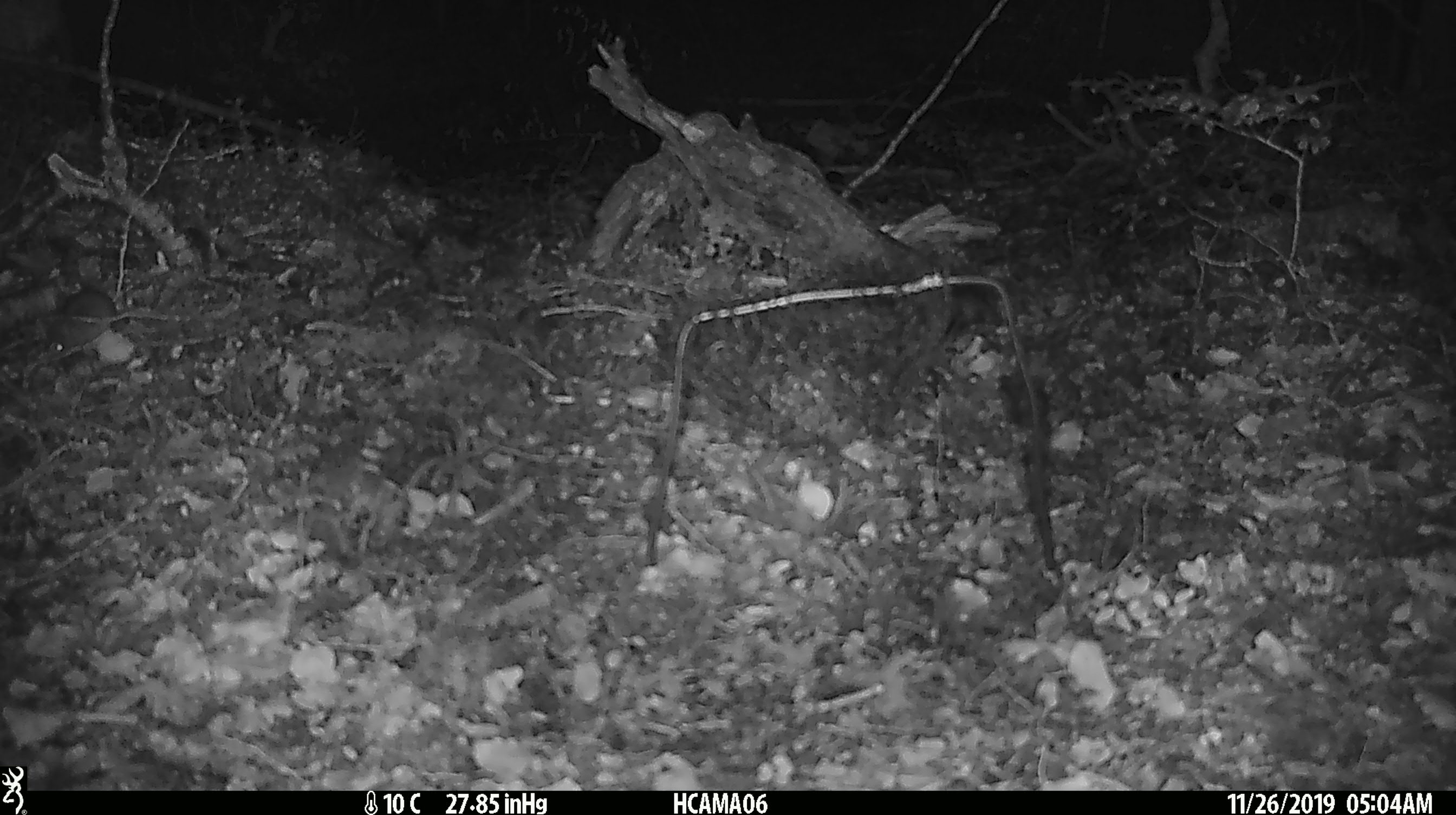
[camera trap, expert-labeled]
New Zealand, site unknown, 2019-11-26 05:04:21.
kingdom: Animalia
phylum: Chordata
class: Mammalia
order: Rodentia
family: Muridae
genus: Mus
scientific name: Mus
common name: mouse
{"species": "mouse (Mus)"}